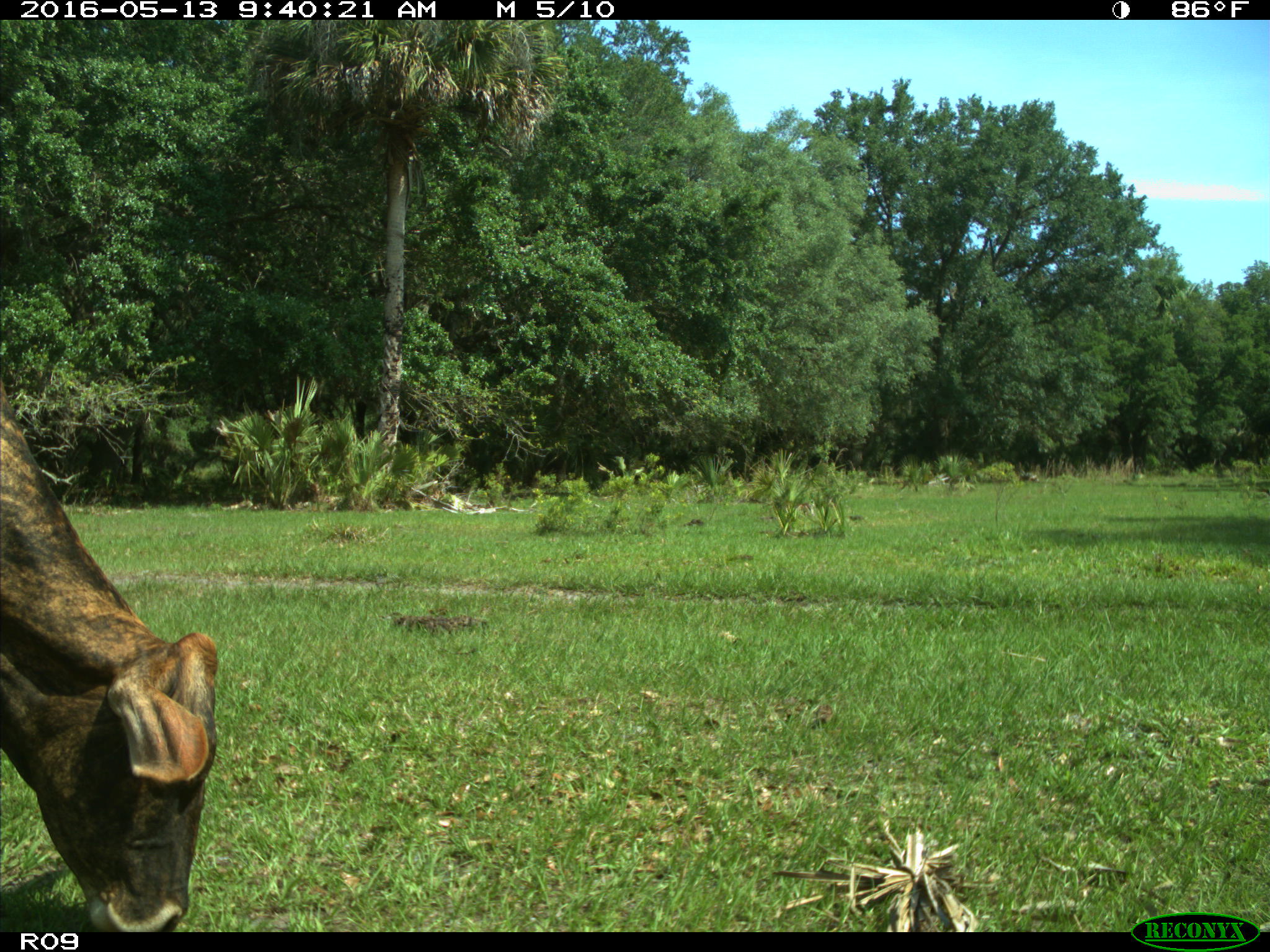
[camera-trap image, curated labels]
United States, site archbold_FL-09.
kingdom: Animalia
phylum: Chordata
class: Mammalia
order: Artiodactyla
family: Bovidae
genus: Bos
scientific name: Bos taurus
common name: domestic cow